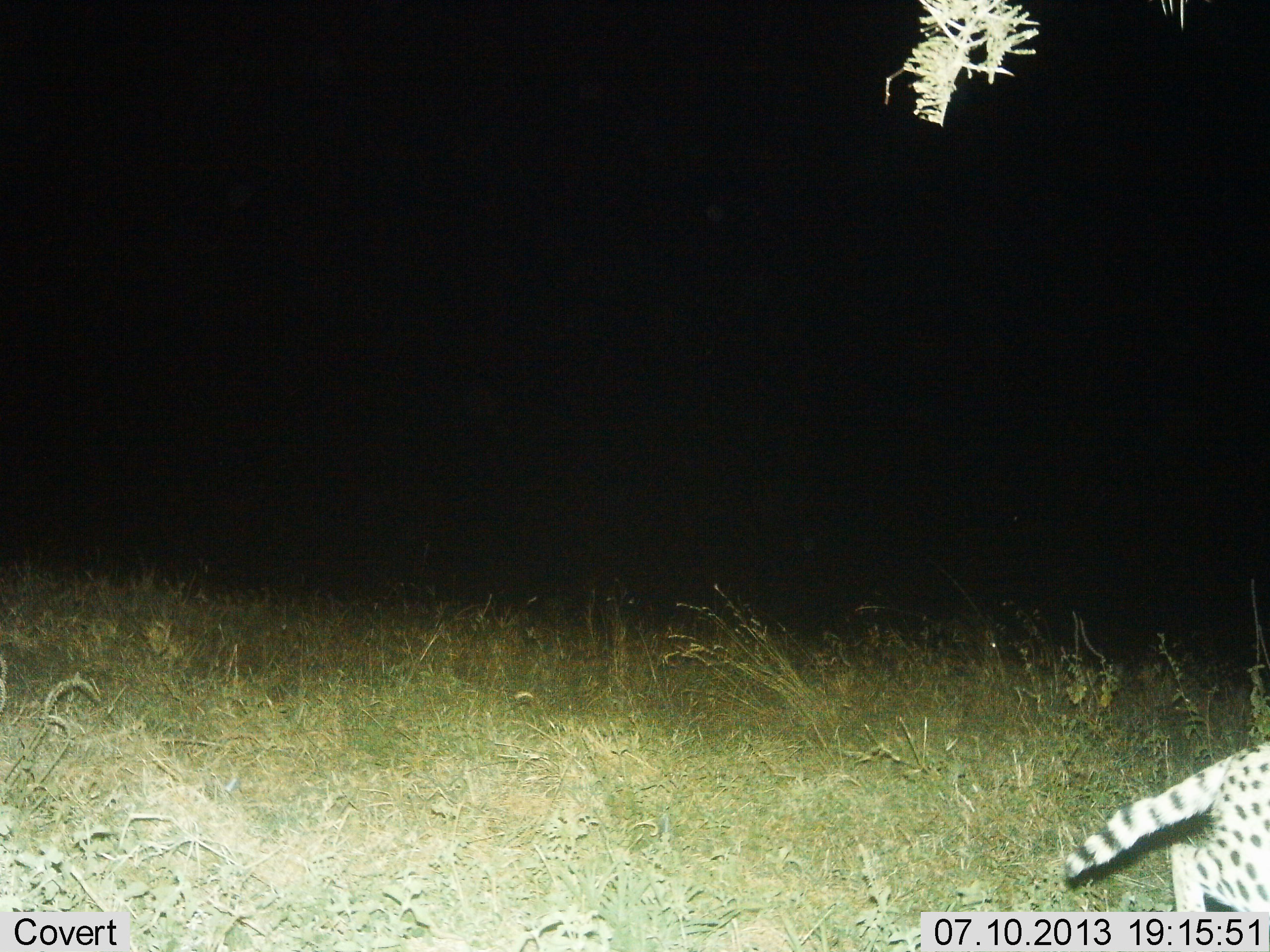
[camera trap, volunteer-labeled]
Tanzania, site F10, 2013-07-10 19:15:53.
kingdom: Animalia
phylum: Chordata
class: Mammalia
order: Carnivora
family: Felidae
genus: Leptailurus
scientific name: Leptailurus serval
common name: serval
Serval (Leptailurus serval), count 1. Behavior (volunteer vote fractions): standing 0%, resting 0%, moving 100%, interacting 0%. Young present (vote fraction): 0%. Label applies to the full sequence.